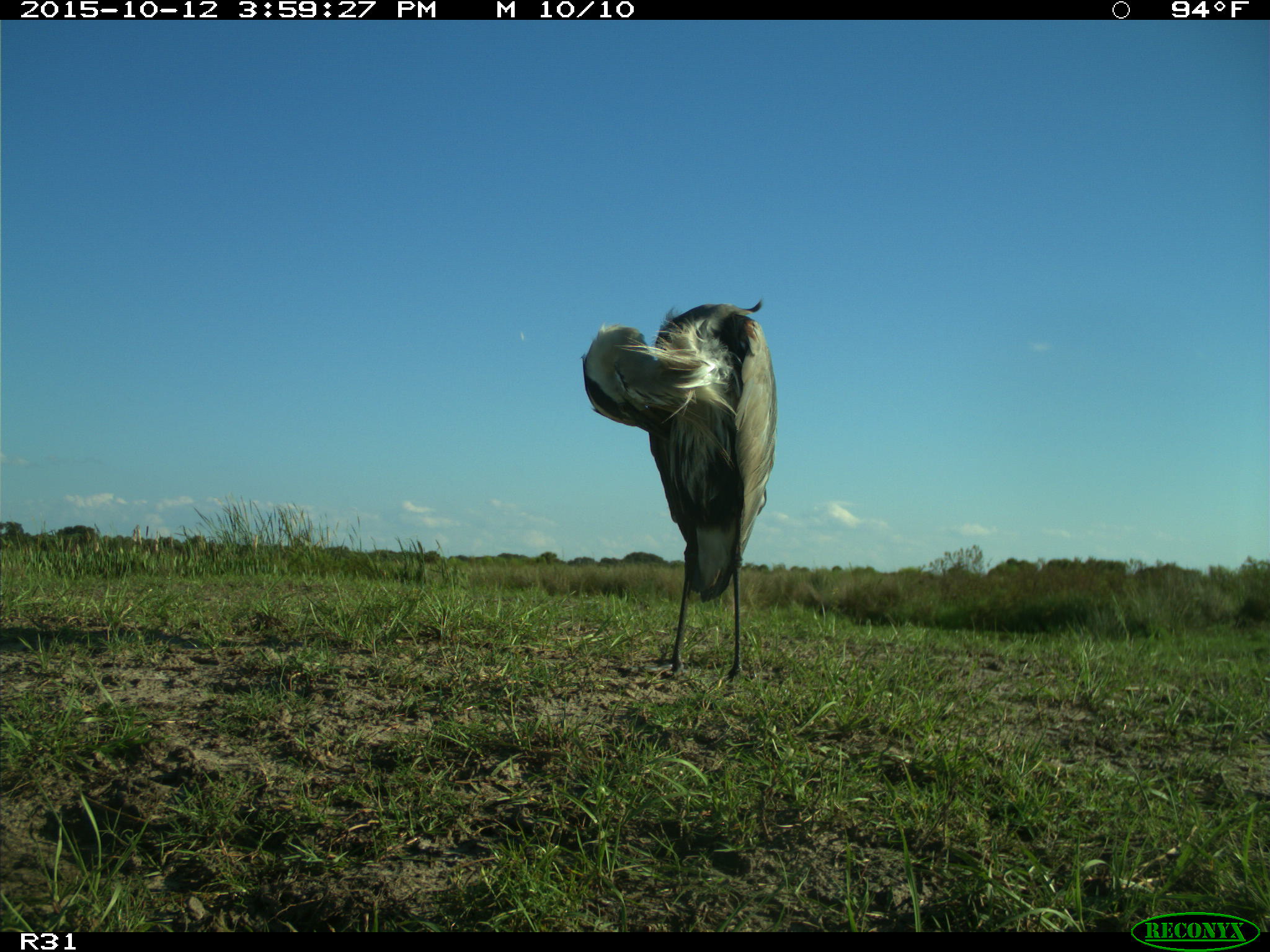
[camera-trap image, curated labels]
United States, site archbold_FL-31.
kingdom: Animalia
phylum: Chordata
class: Aves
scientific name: Aves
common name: birds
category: unidentified bird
Unidentified bird (birds) (Aves).